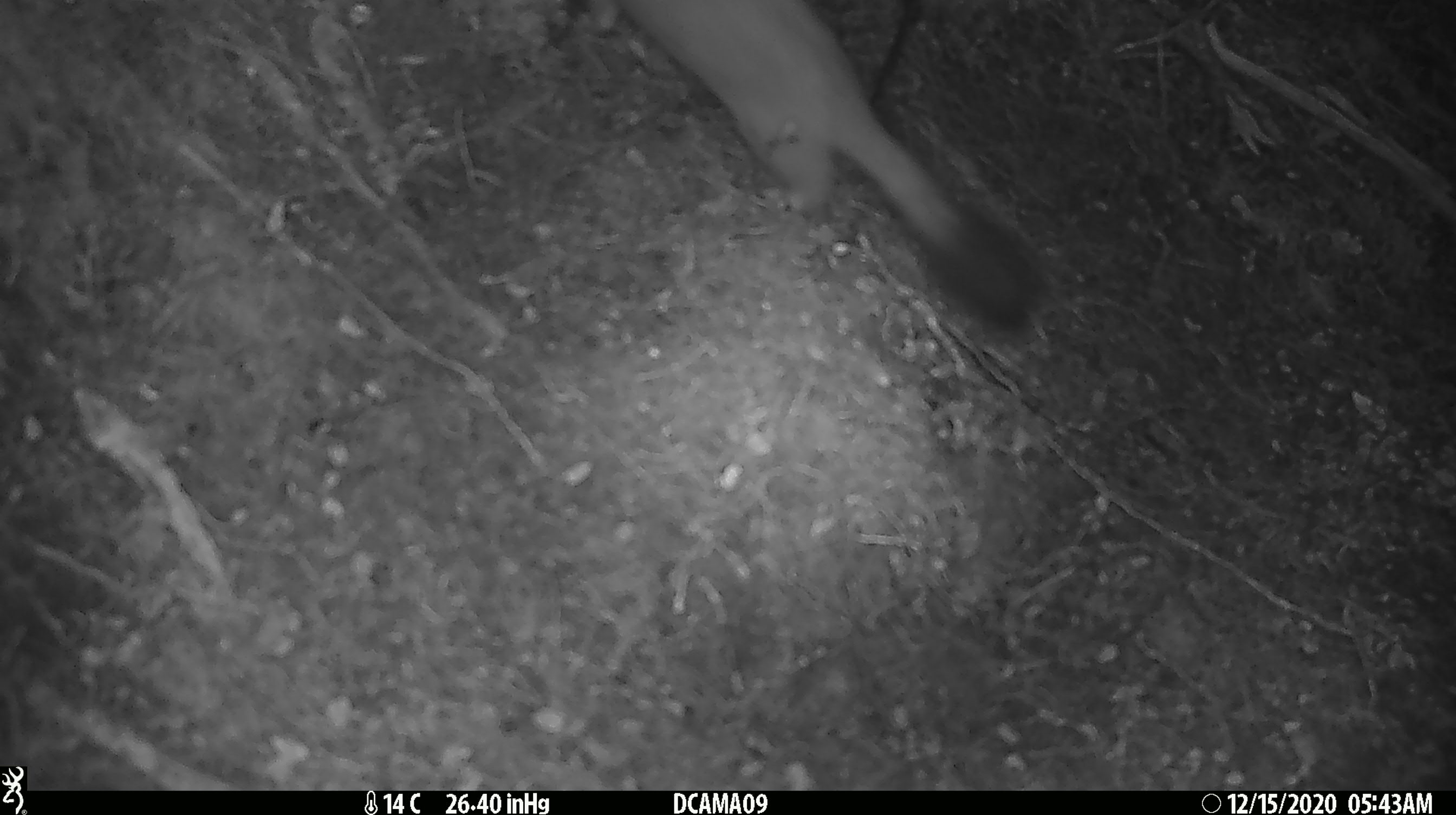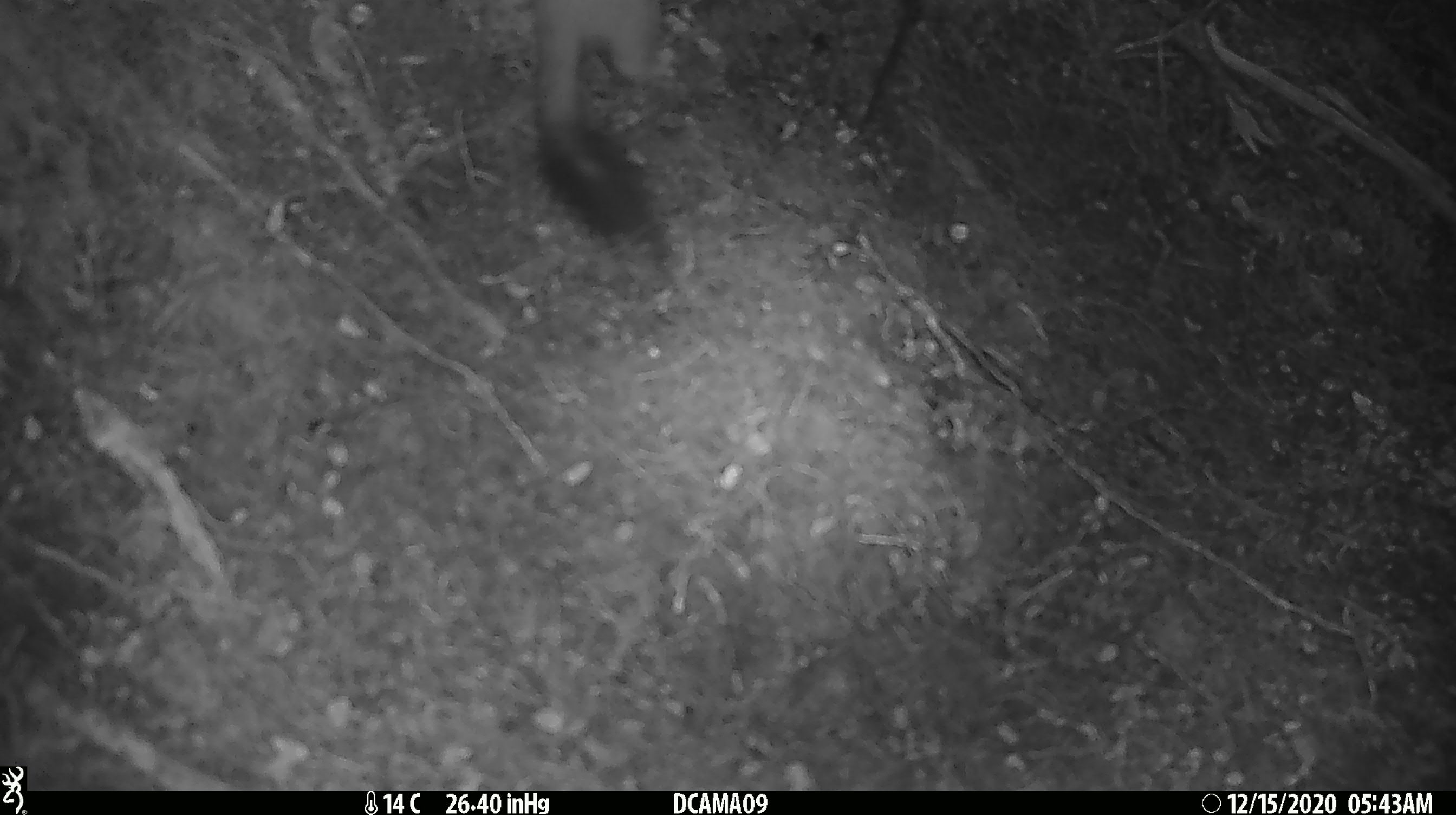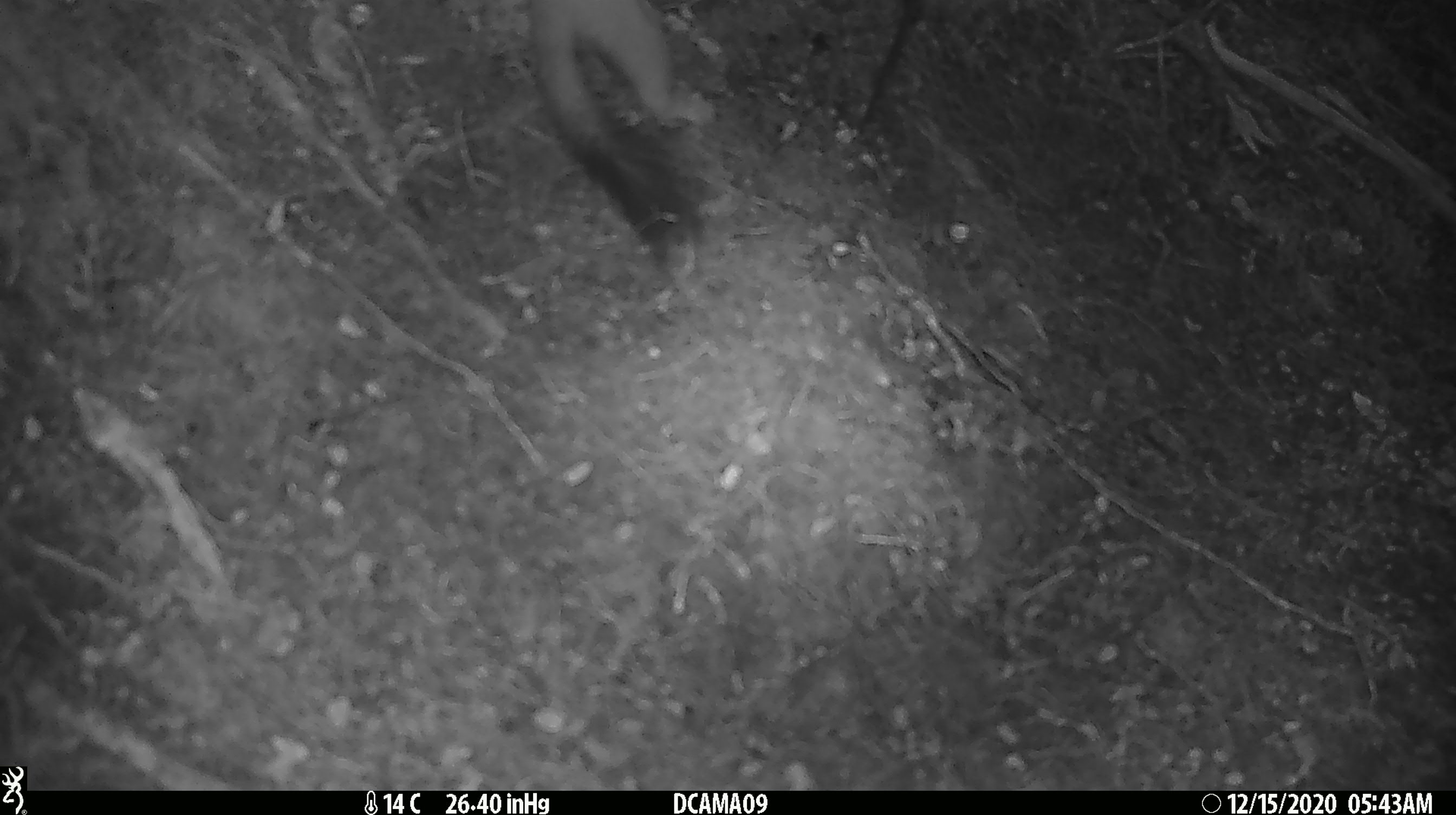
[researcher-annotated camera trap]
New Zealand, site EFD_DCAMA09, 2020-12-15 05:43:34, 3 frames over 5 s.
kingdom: Animalia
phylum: Chordata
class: Mammalia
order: Carnivora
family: Mustelidae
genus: Mustela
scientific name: Mustela erminea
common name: stoat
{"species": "stoat (Mustela erminea)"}